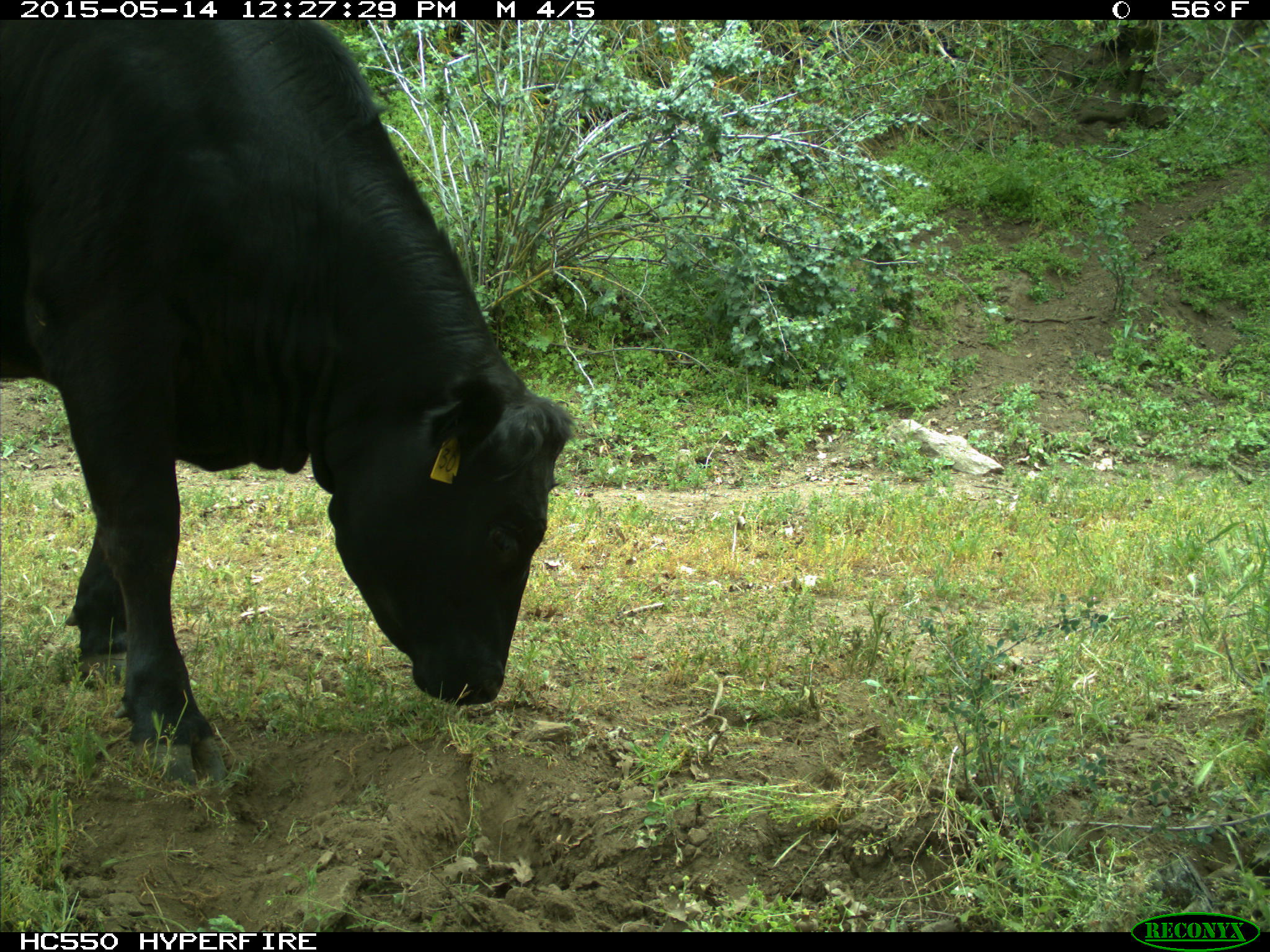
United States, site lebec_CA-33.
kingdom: Animalia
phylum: Chordata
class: Mammalia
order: Artiodactyla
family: Bovidae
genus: Bos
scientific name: Bos taurus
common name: domestic cow